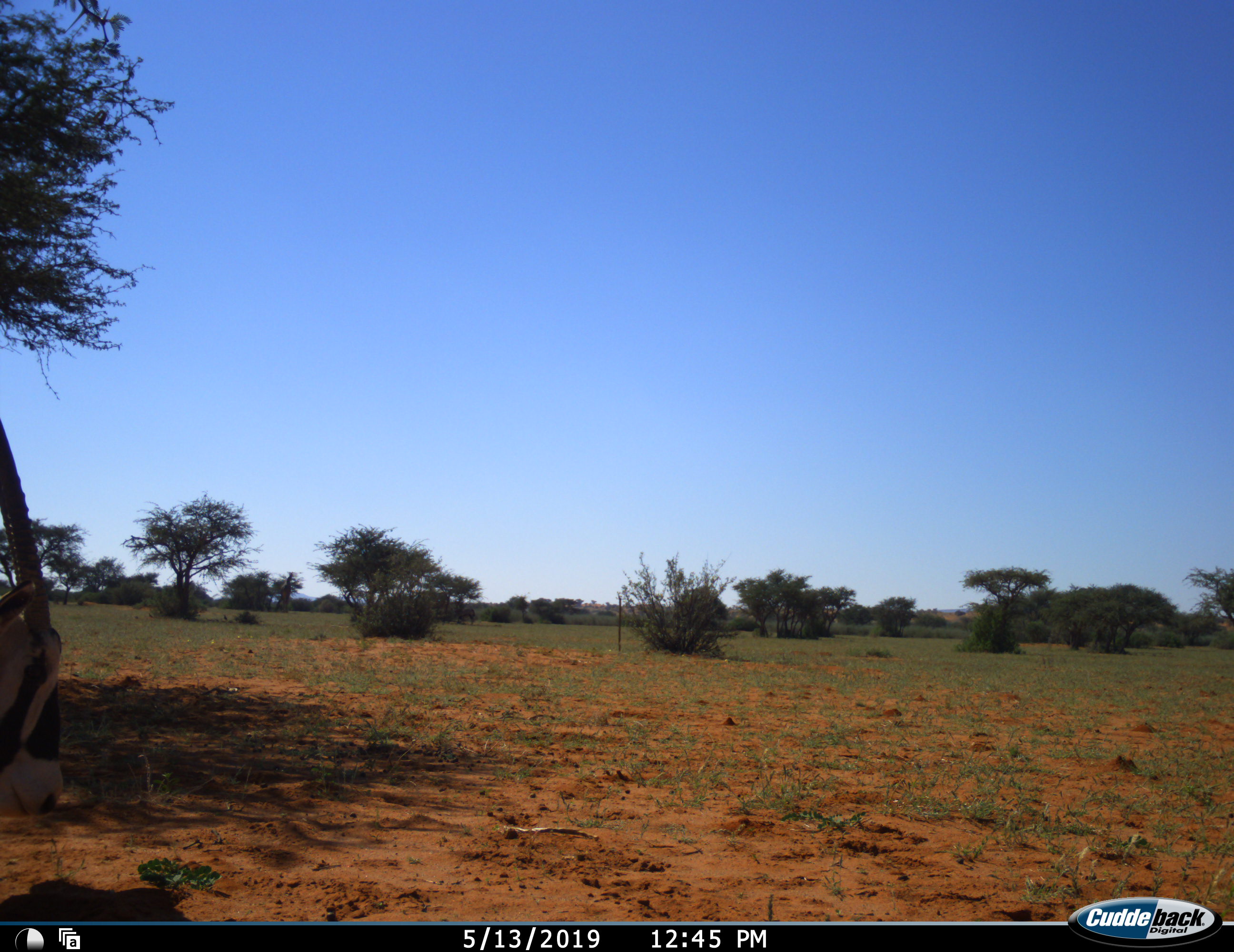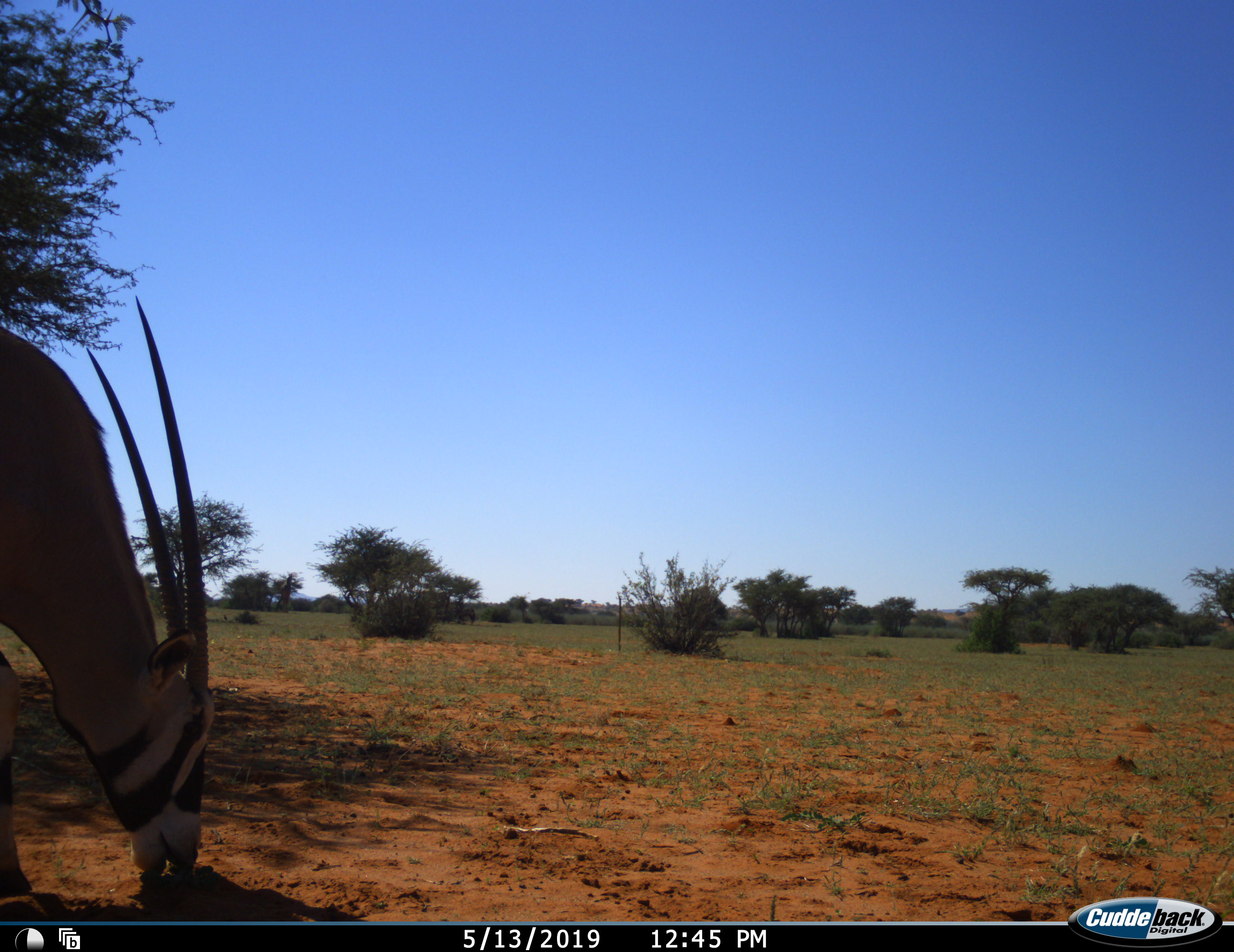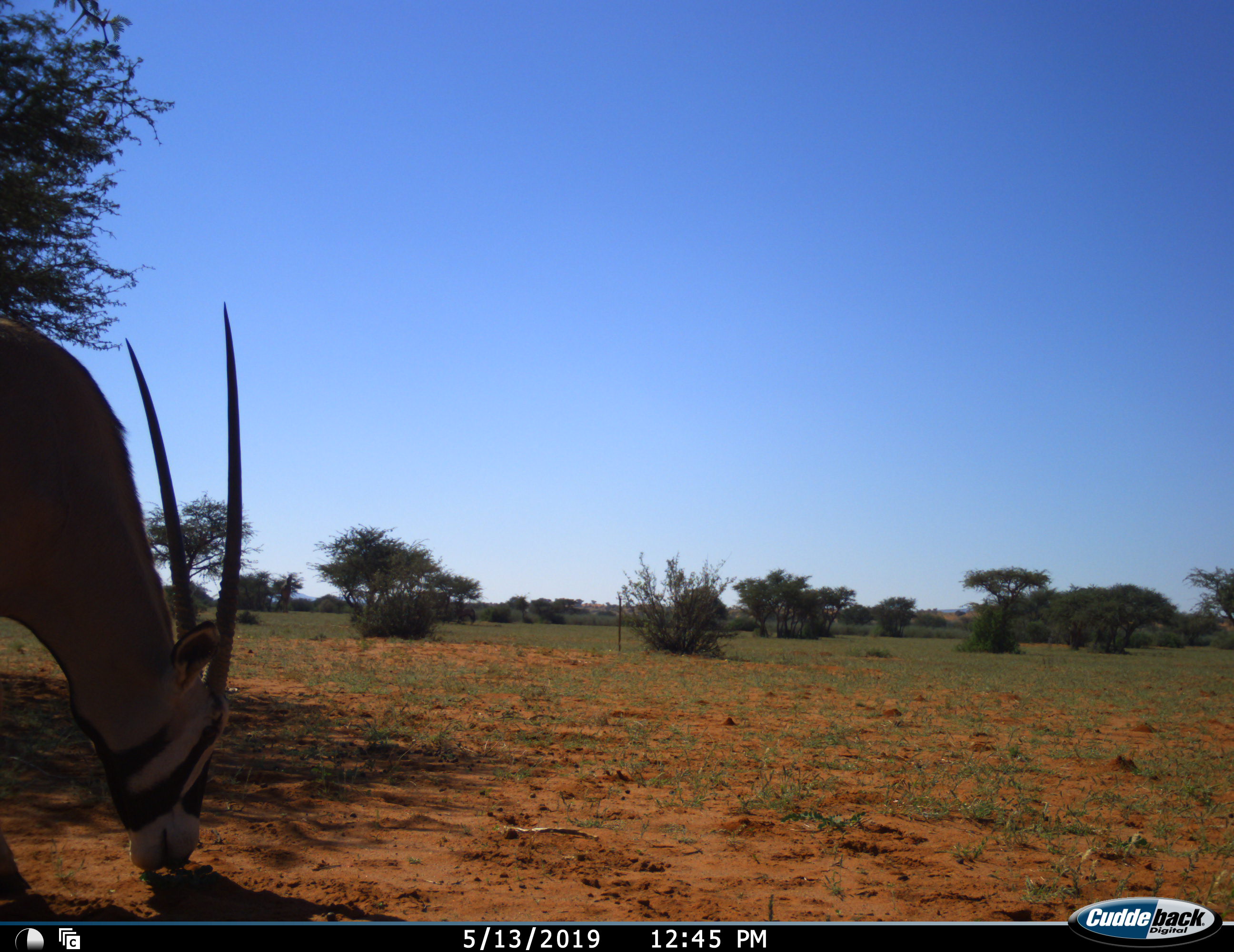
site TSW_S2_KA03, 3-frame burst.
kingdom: Animalia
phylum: Chordata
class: Mammalia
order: Artiodactyla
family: Bovidae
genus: Oryx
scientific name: Oryx gazella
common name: gemsbok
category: oryx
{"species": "oryx (gemsbok) (Oryx gazella)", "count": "1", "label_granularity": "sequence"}